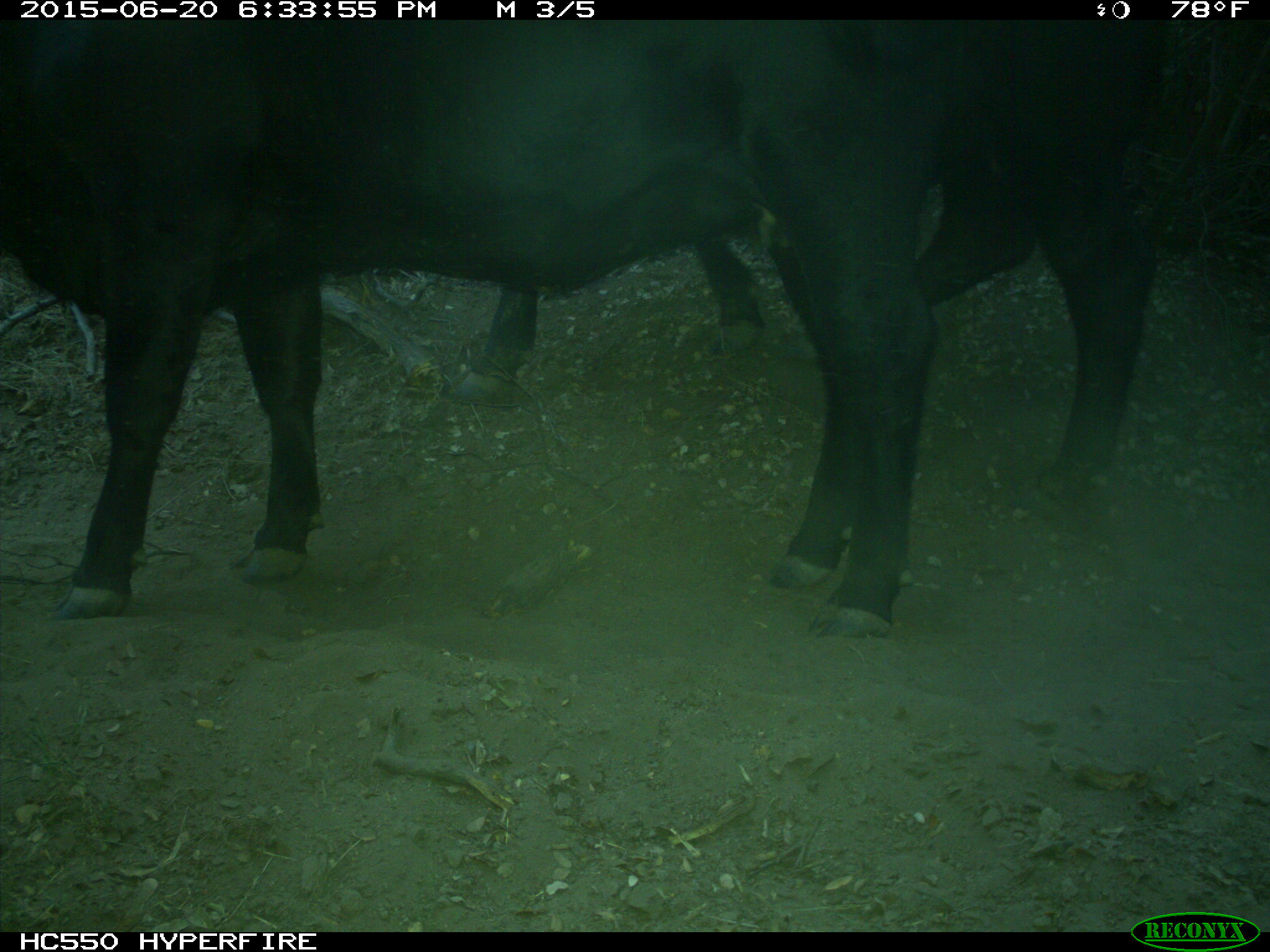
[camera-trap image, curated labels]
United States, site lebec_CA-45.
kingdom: Animalia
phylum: Chordata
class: Mammalia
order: Artiodactyla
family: Bovidae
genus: Bos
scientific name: Bos taurus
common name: domestic cow